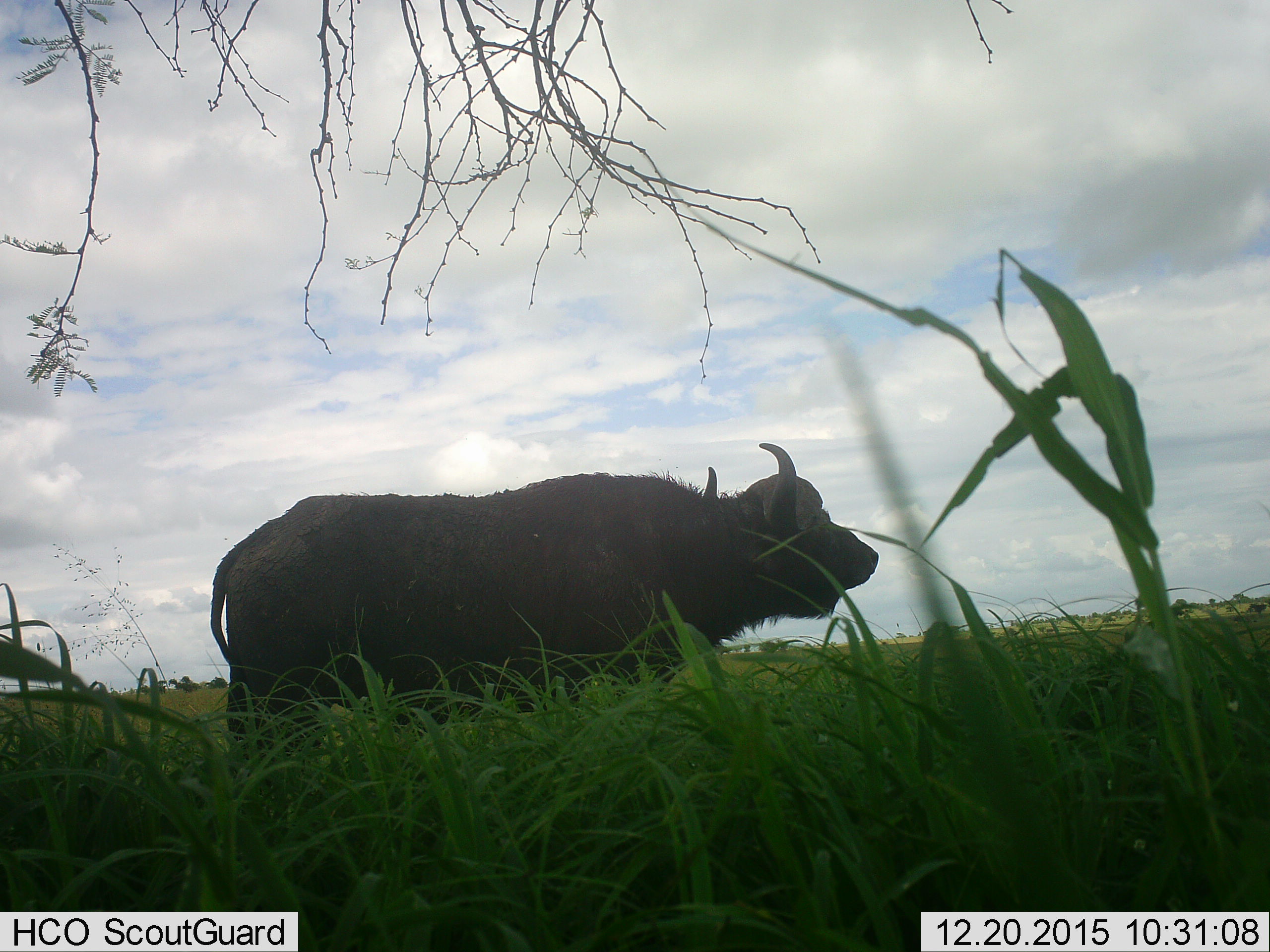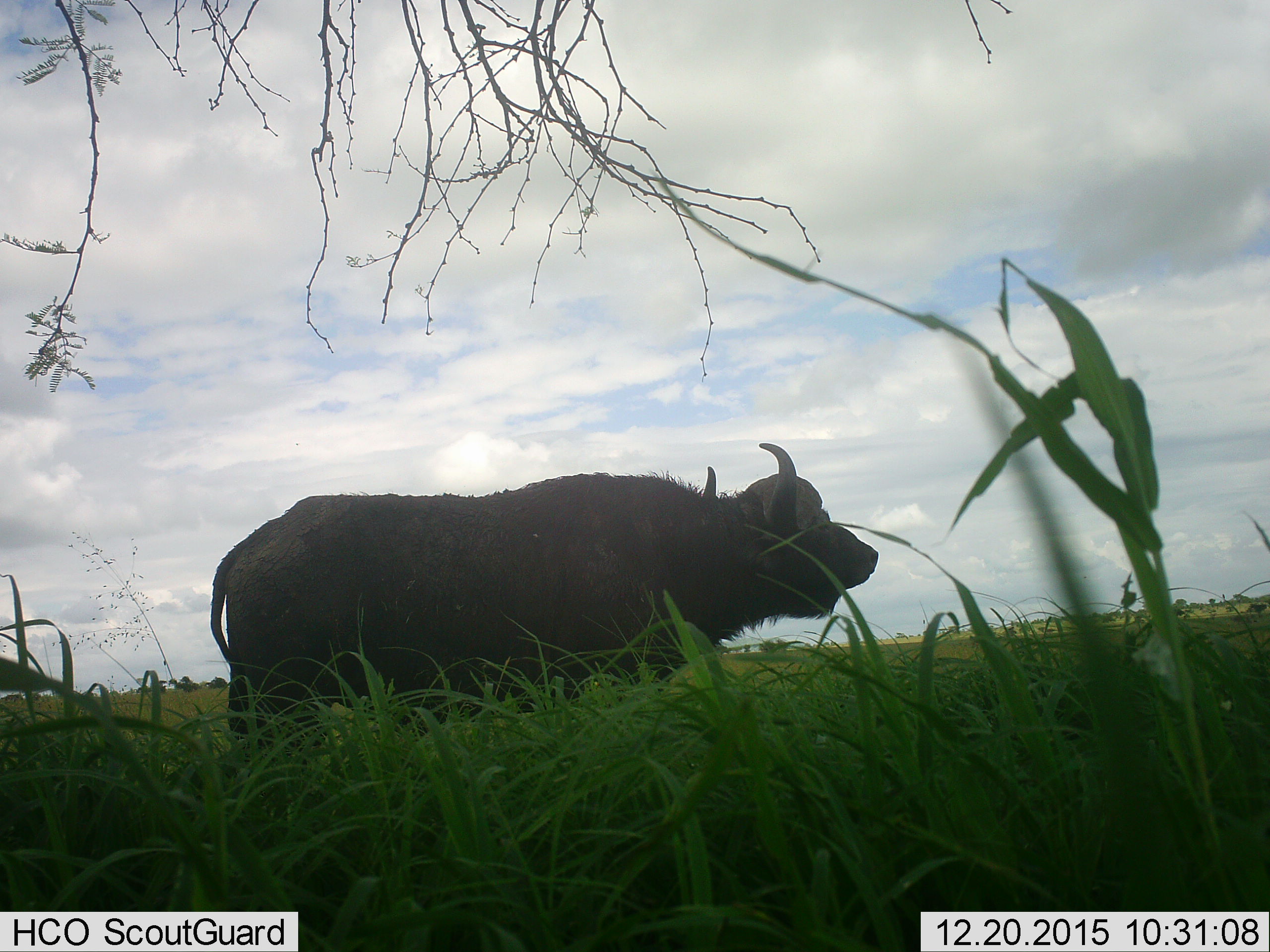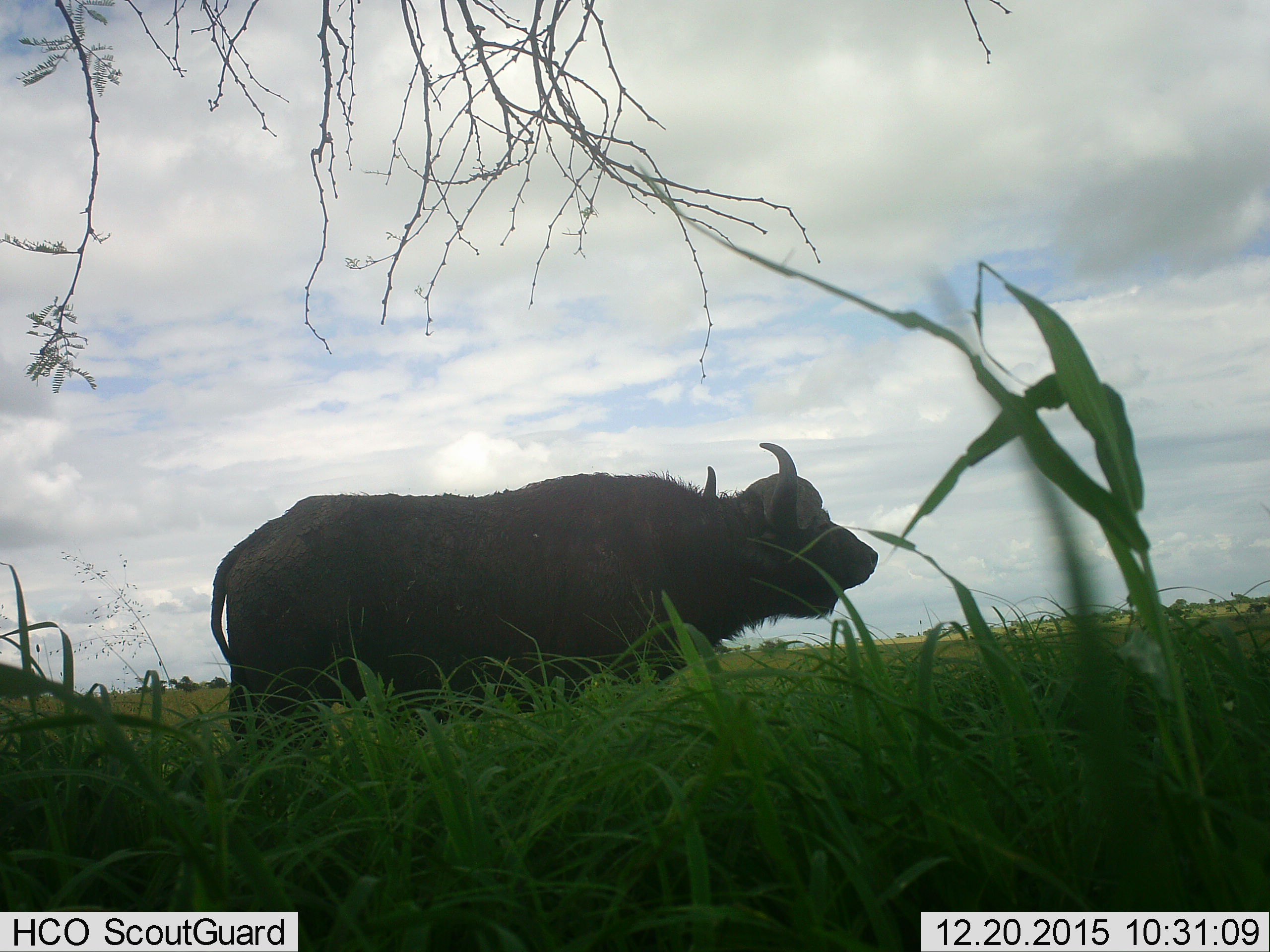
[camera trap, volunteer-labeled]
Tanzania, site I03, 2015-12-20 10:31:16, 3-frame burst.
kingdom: Animalia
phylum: Chordata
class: Mammalia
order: Artiodactyla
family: Bovidae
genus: Syncerus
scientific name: Syncerus caffer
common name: cape buffalo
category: buffalo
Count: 1.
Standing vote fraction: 80%.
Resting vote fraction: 0%.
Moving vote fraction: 20%.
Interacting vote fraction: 0%.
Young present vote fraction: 0%.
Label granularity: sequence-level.